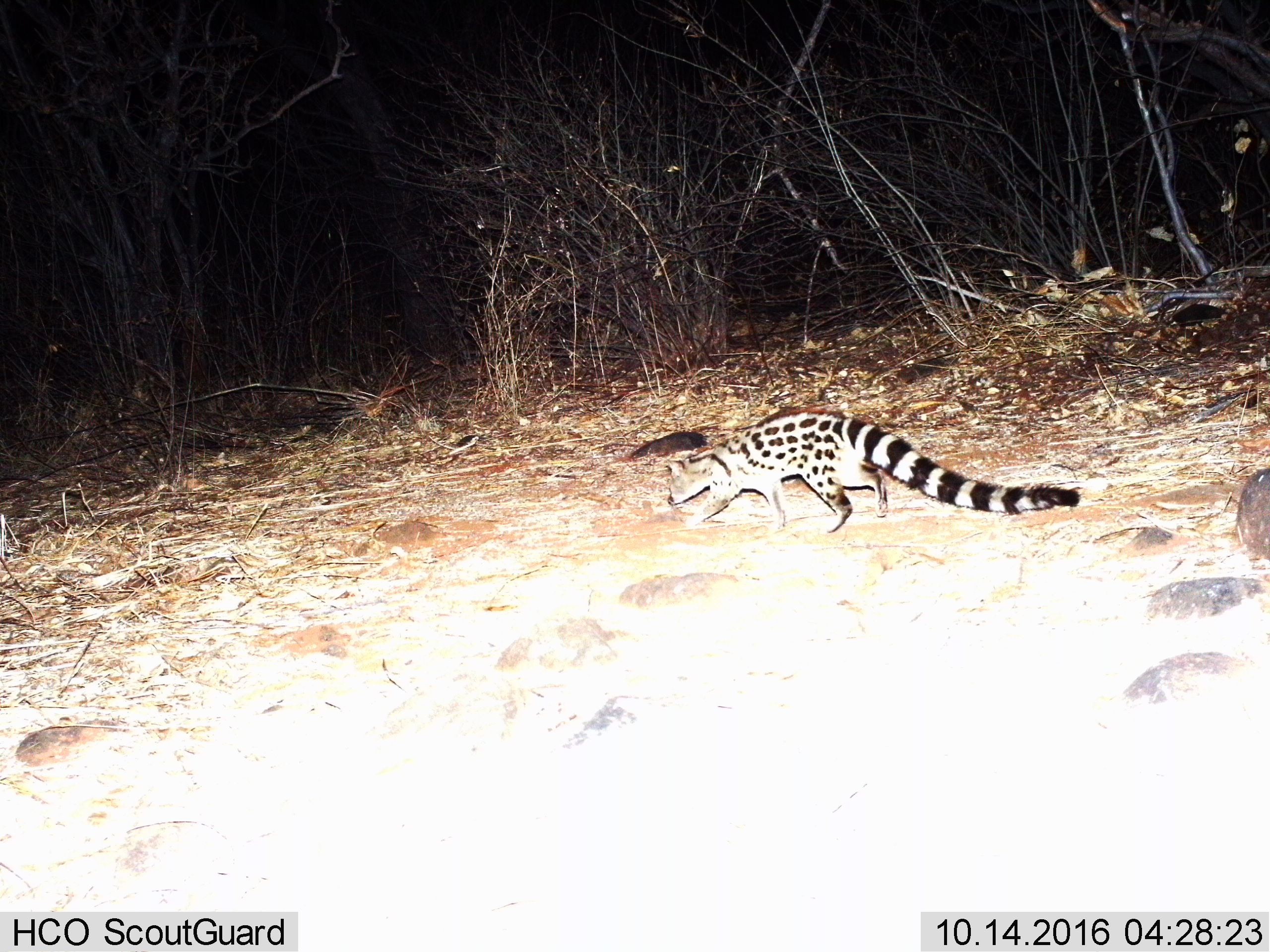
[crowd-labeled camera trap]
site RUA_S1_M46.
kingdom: Animalia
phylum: Chordata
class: Mammalia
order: Carnivora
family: Viverridae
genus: Genetta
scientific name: Genetta genetta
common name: small-spotted genet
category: genetcommonsmallspotted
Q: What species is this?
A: Genetcommonsmallspotted (small-spotted genet) (Genetta genetta).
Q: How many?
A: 1.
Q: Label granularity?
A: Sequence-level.